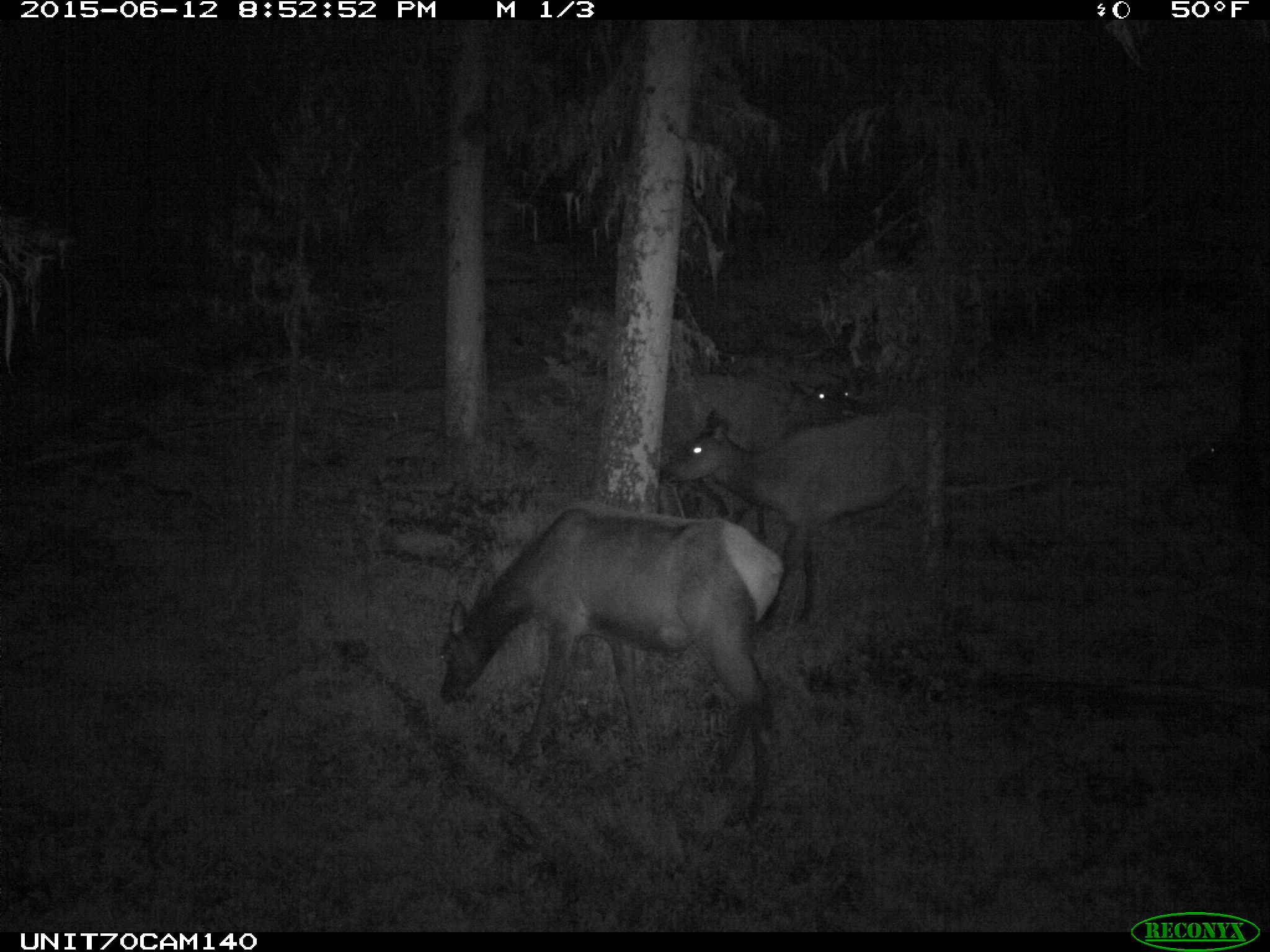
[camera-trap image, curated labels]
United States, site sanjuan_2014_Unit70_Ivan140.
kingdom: Animalia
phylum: Chordata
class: Mammalia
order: Artiodactyla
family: Cervidae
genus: Cervus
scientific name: Cervus elaphus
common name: red deer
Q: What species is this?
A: Cervus elaphus (red deer).